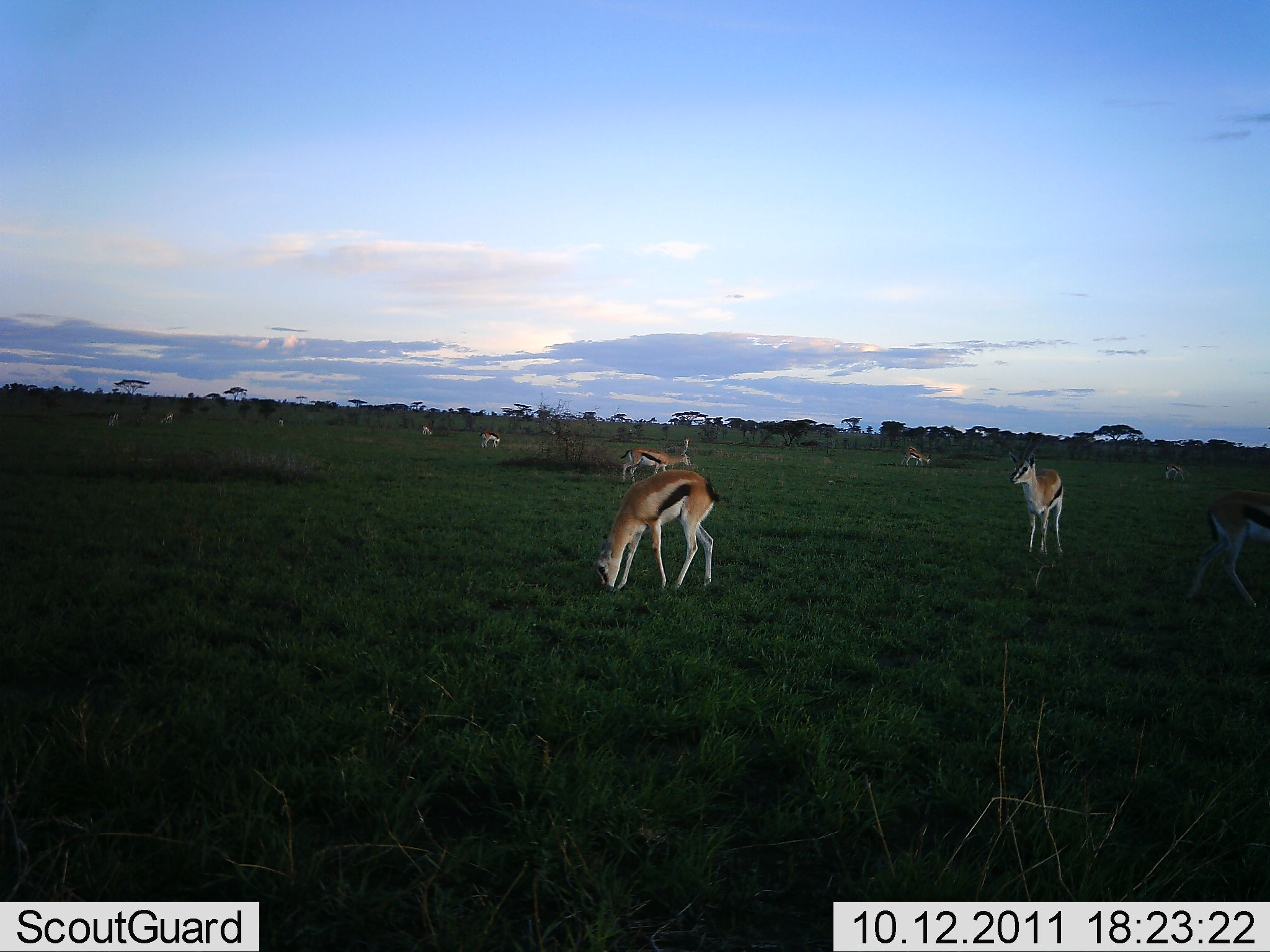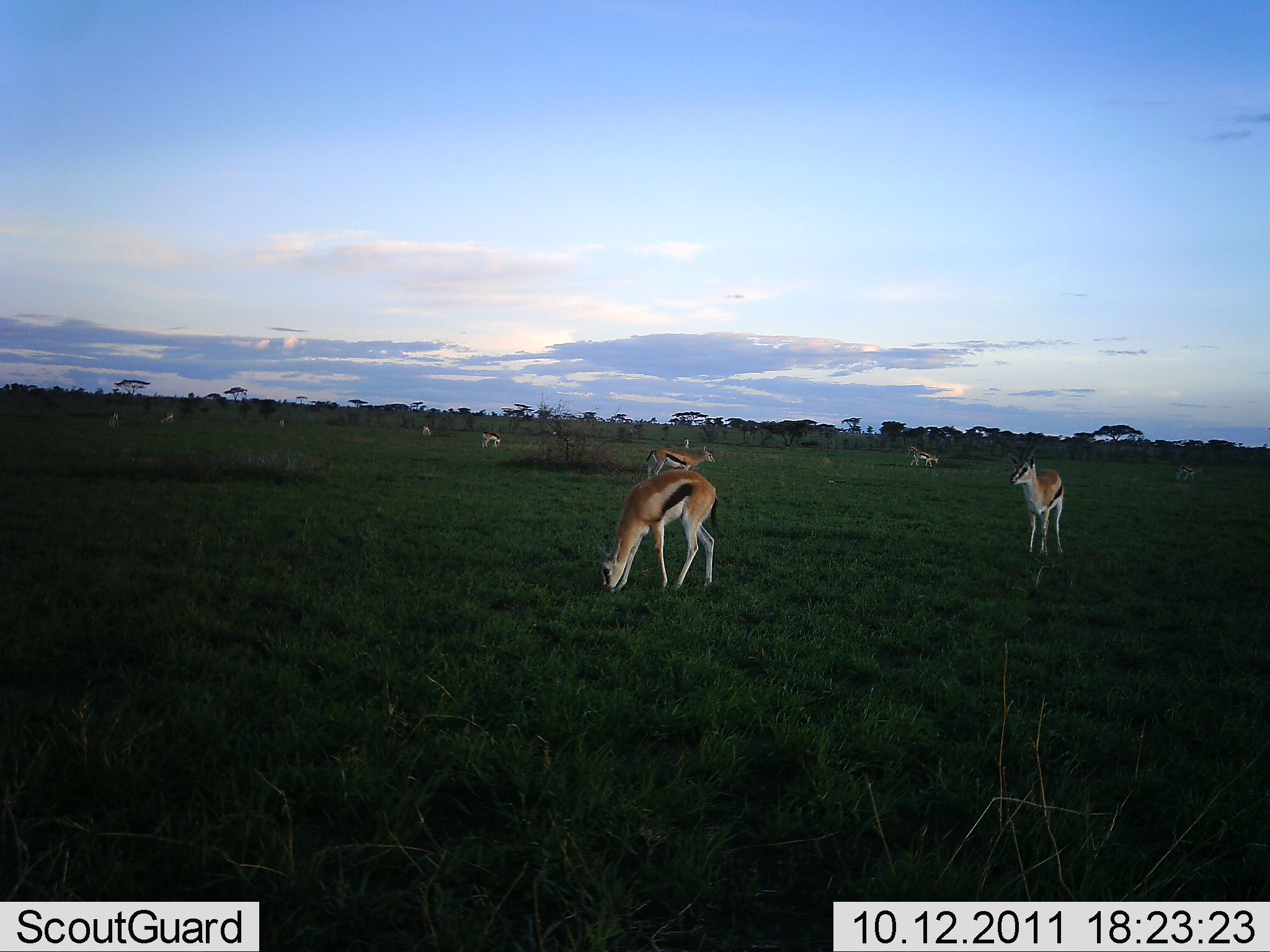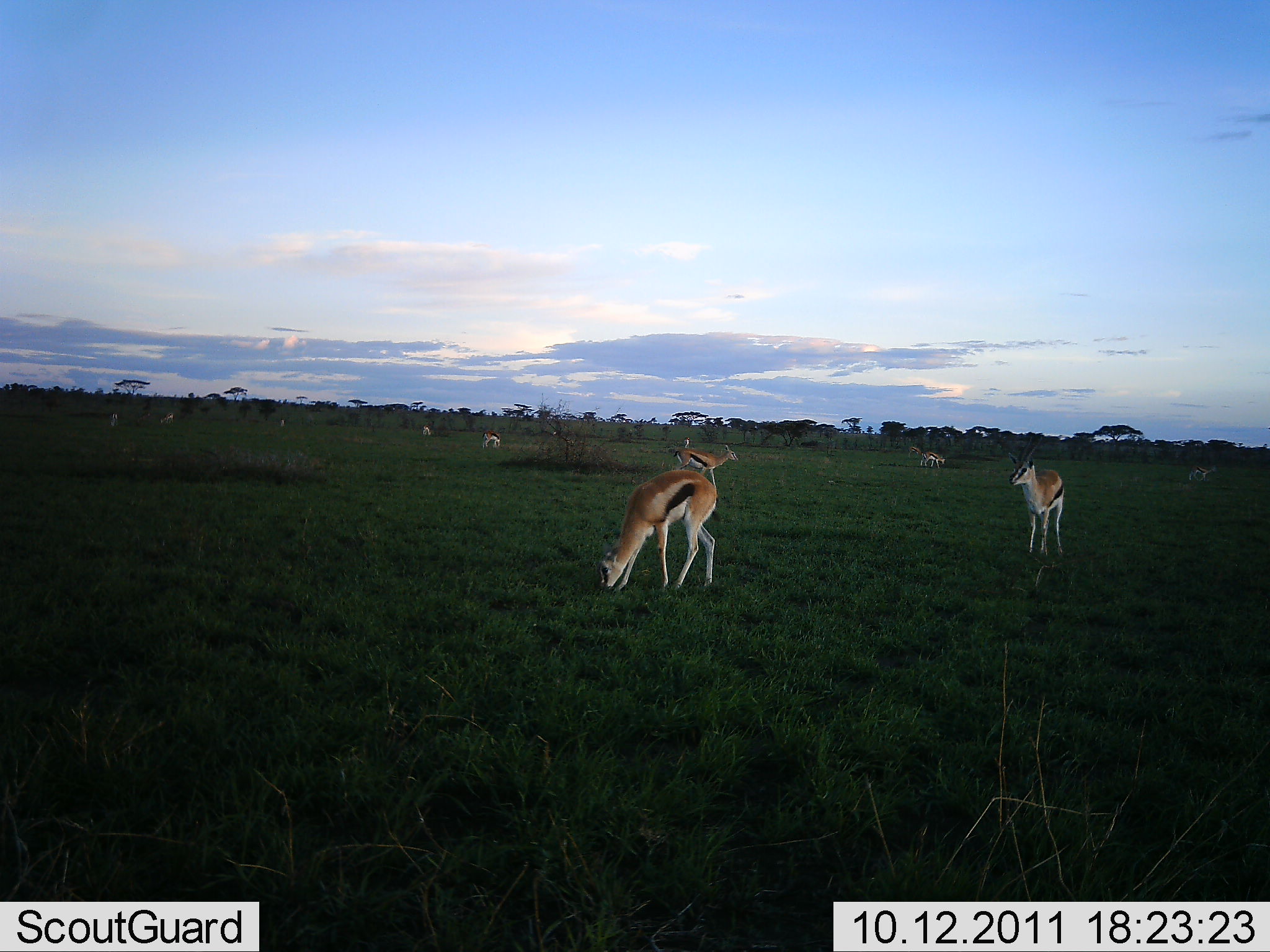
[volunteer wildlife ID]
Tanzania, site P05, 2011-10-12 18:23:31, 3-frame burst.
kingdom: Animalia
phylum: Chordata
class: Mammalia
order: Artiodactyla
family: Bovidae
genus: Eudorcas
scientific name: Eudorcas thomsonii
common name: thomson's gazelle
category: gazellethomsons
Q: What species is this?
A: Gazellethomsons (thomson's gazelle) (Eudorcas thomsonii).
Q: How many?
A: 9.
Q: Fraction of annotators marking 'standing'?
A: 79%.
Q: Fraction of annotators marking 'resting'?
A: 0%.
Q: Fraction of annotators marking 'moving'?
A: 50%.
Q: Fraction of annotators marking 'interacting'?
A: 0%.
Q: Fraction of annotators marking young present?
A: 0%.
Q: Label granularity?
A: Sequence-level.